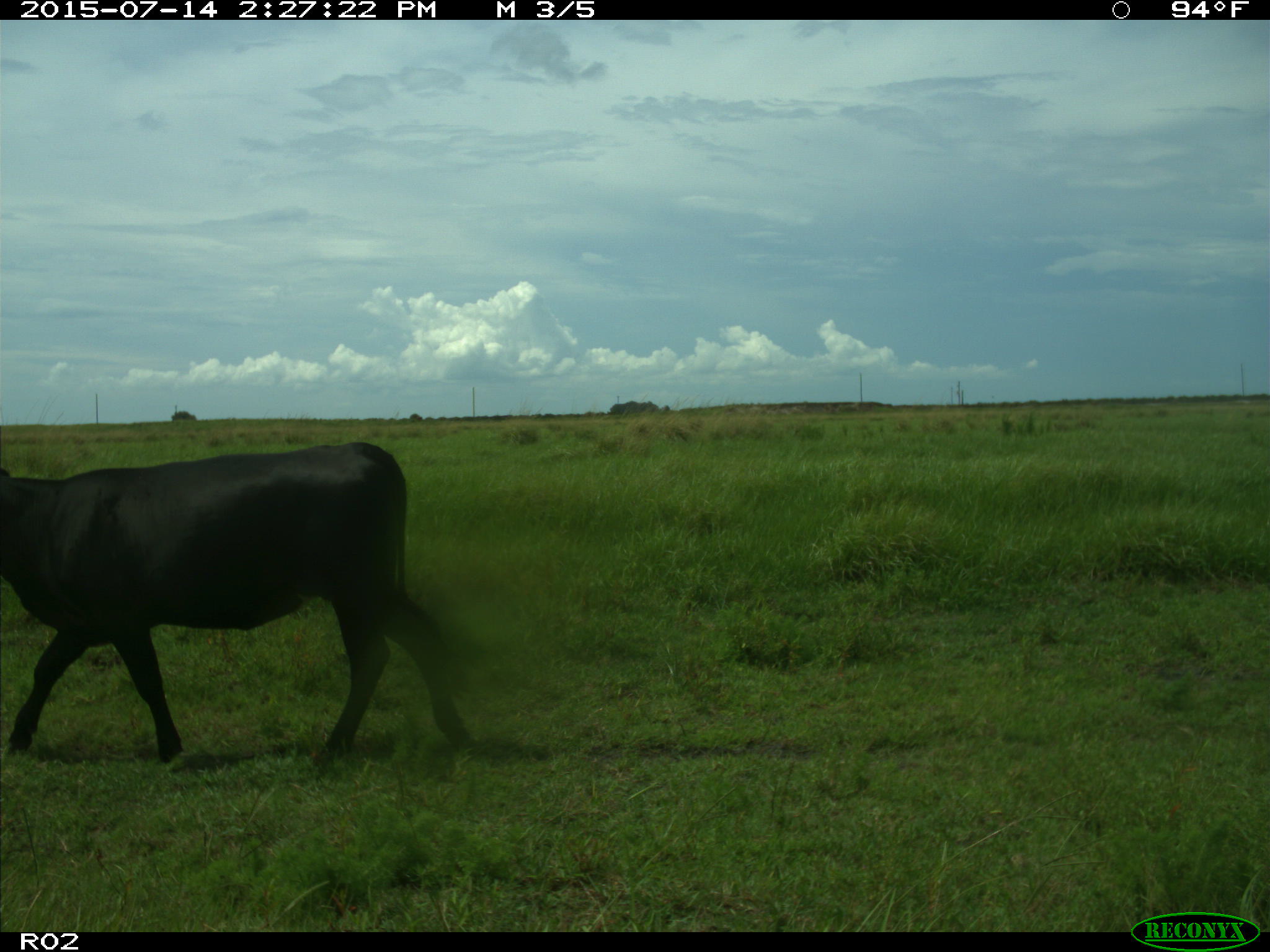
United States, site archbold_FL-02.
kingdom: Animalia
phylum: Chordata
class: Mammalia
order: Artiodactyla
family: Bovidae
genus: Bos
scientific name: Bos taurus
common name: domestic cow